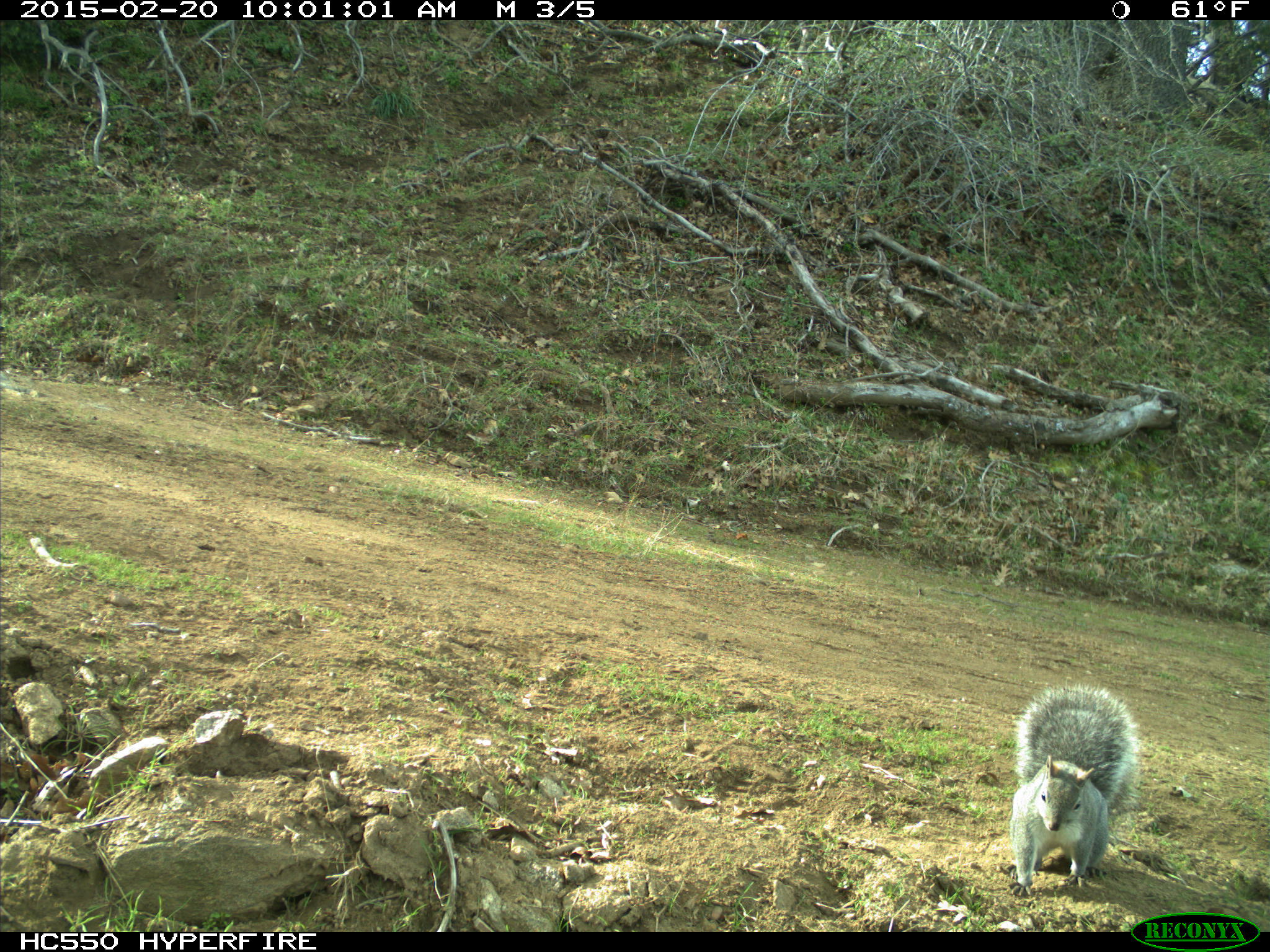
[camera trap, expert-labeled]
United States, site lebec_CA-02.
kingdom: Animalia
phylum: Chordata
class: Mammalia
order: Rodentia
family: Sciuridae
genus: Sciurus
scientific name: Sciurus carolinensis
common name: eastern gray squirrel